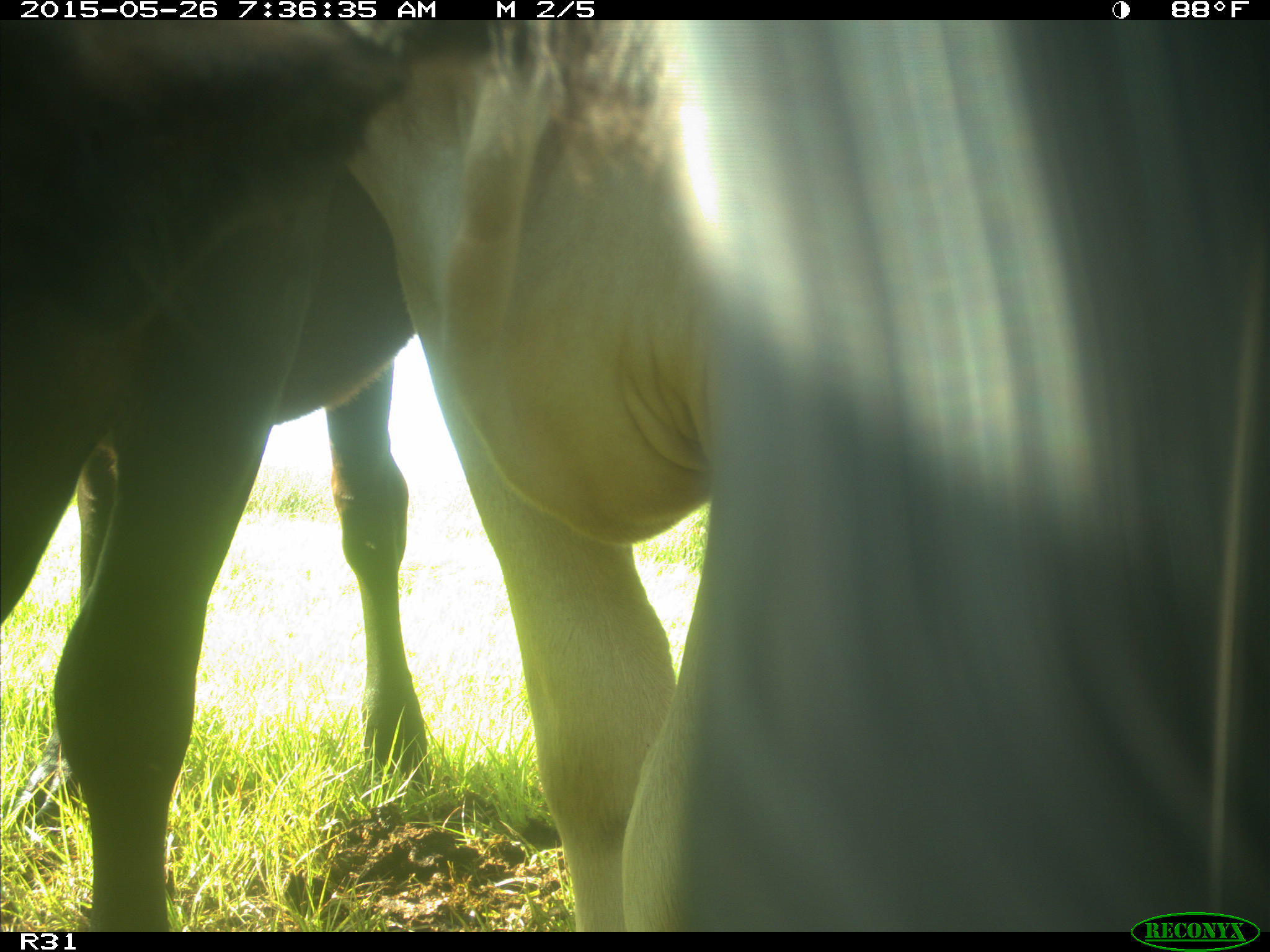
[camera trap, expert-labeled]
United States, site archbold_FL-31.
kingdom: Animalia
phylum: Chordata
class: Mammalia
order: Artiodactyla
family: Bovidae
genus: Bos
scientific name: Bos taurus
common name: domestic cow